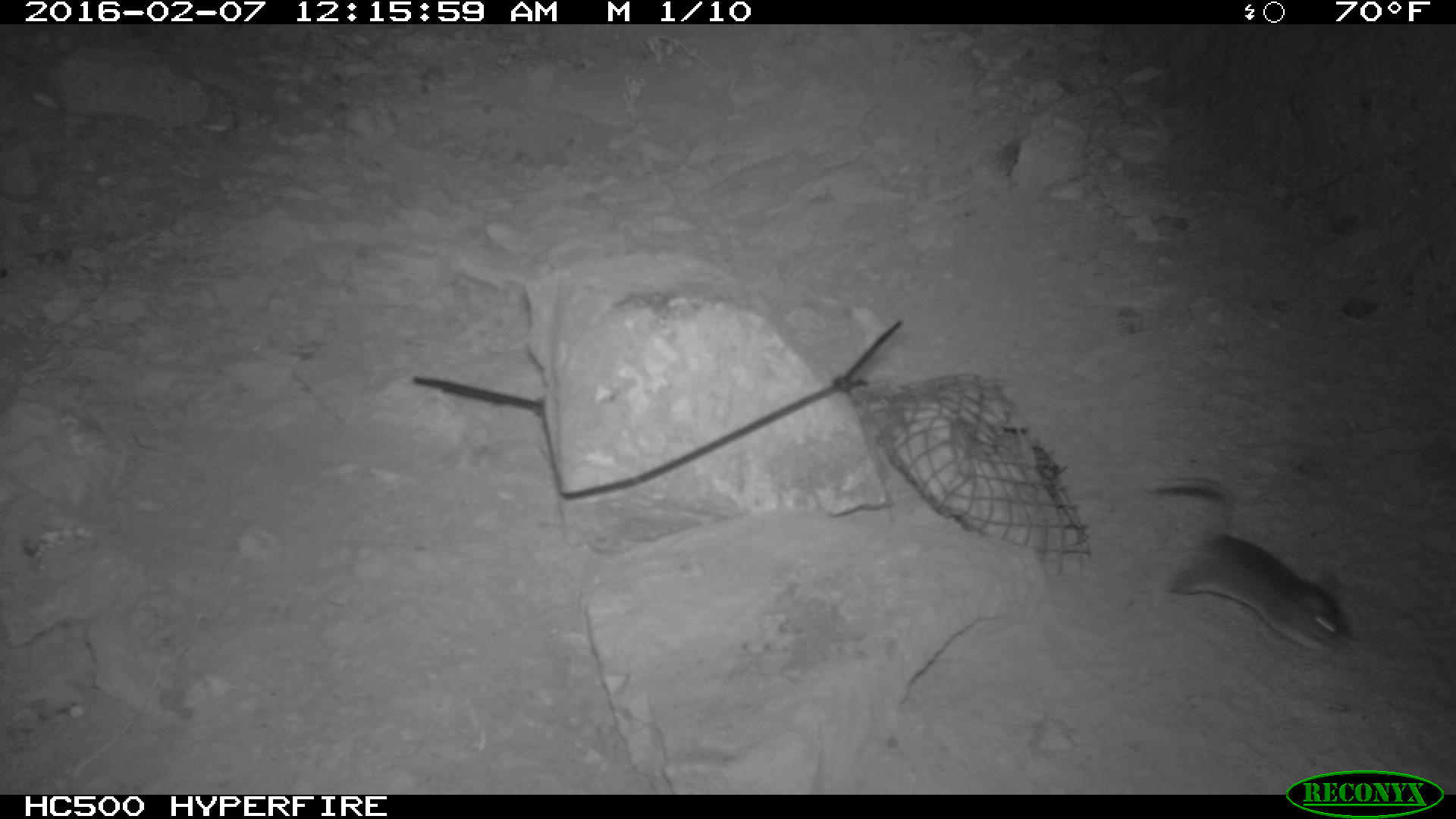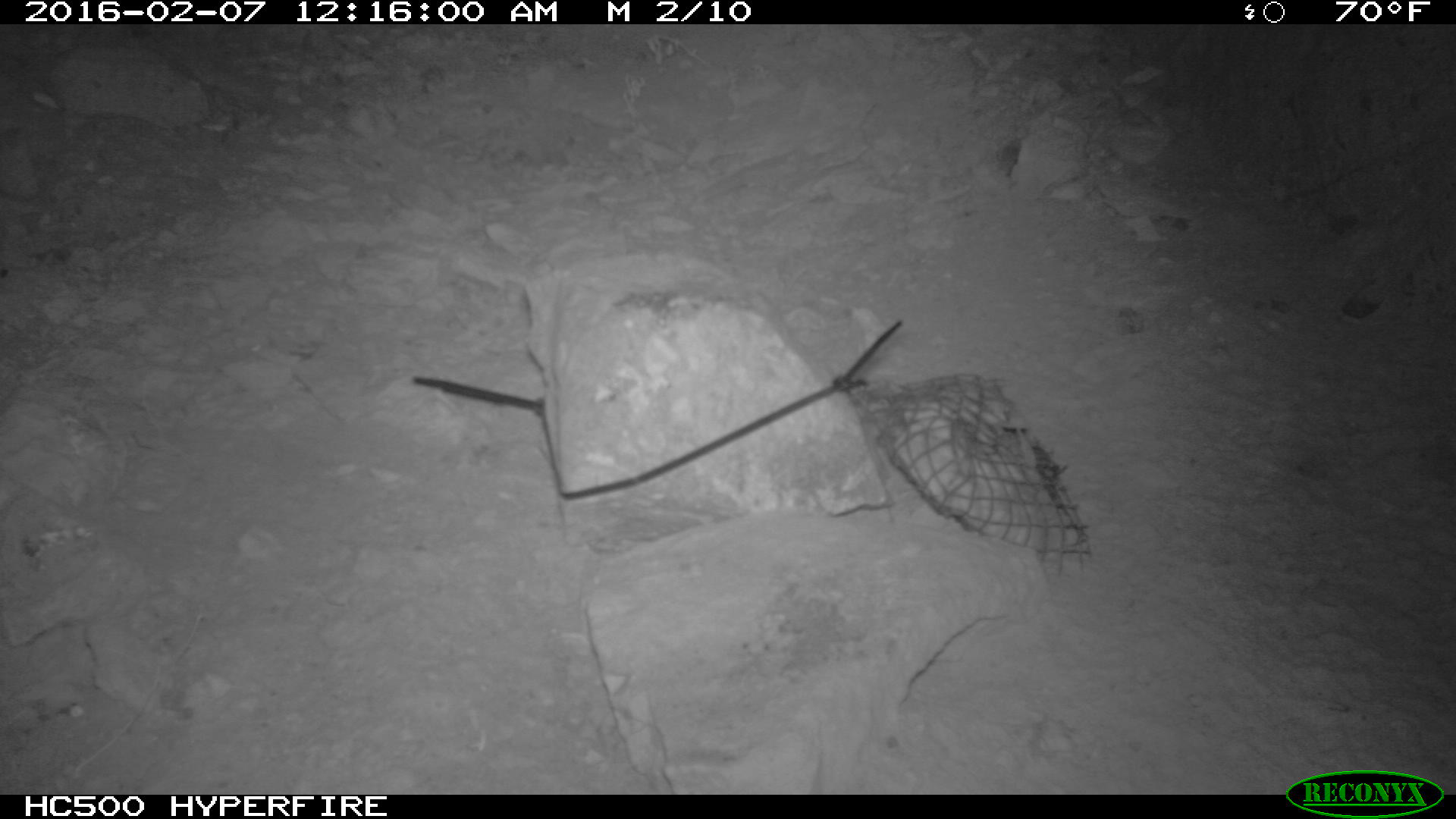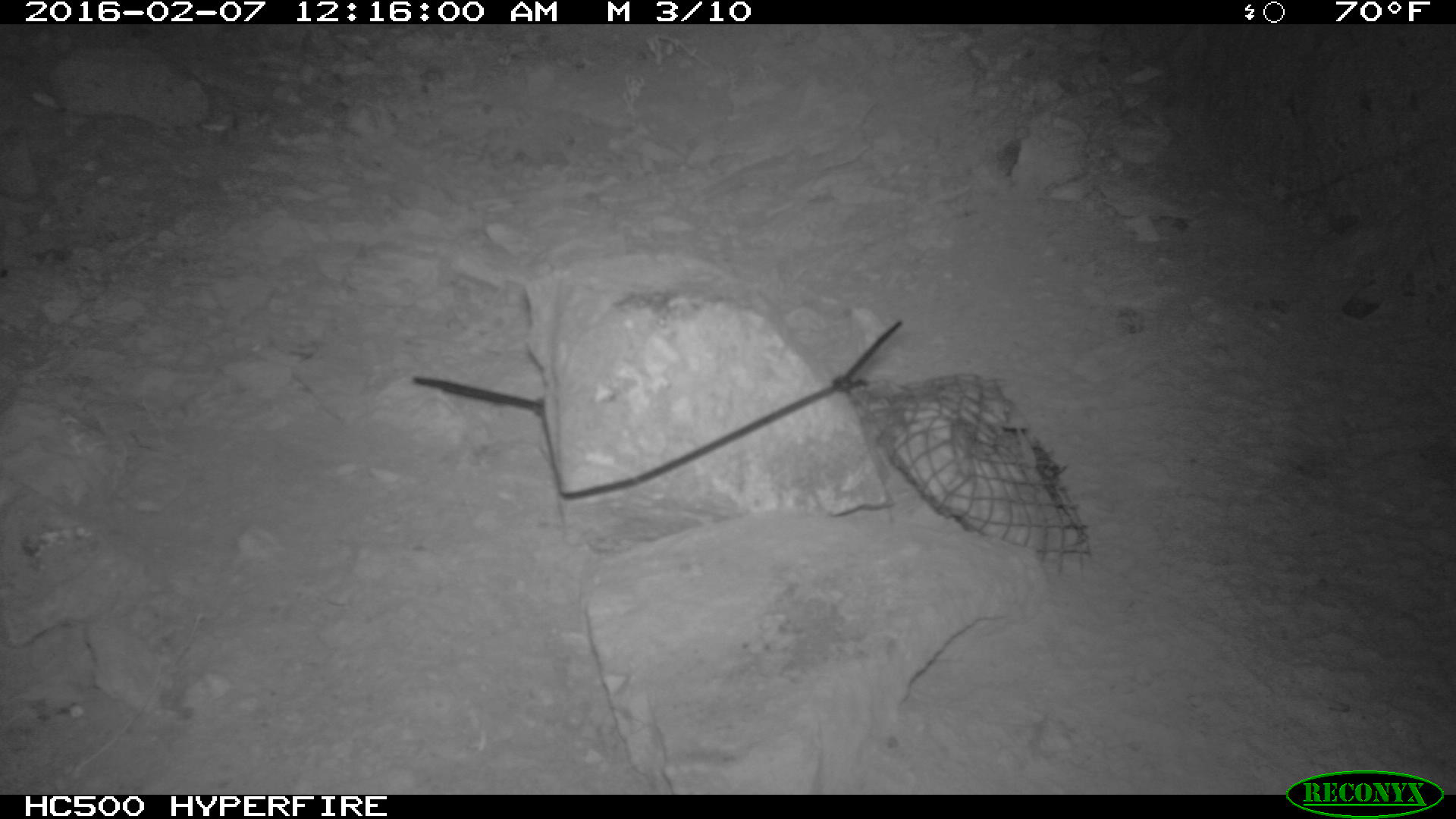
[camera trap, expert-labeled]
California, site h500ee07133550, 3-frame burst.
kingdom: Animalia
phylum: Chordata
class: Mammalia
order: Rodentia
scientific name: Rodentia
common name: rodent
Rodent (Rodentia).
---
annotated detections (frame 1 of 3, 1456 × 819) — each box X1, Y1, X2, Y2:
rodent: 1146, 478, 1348, 651